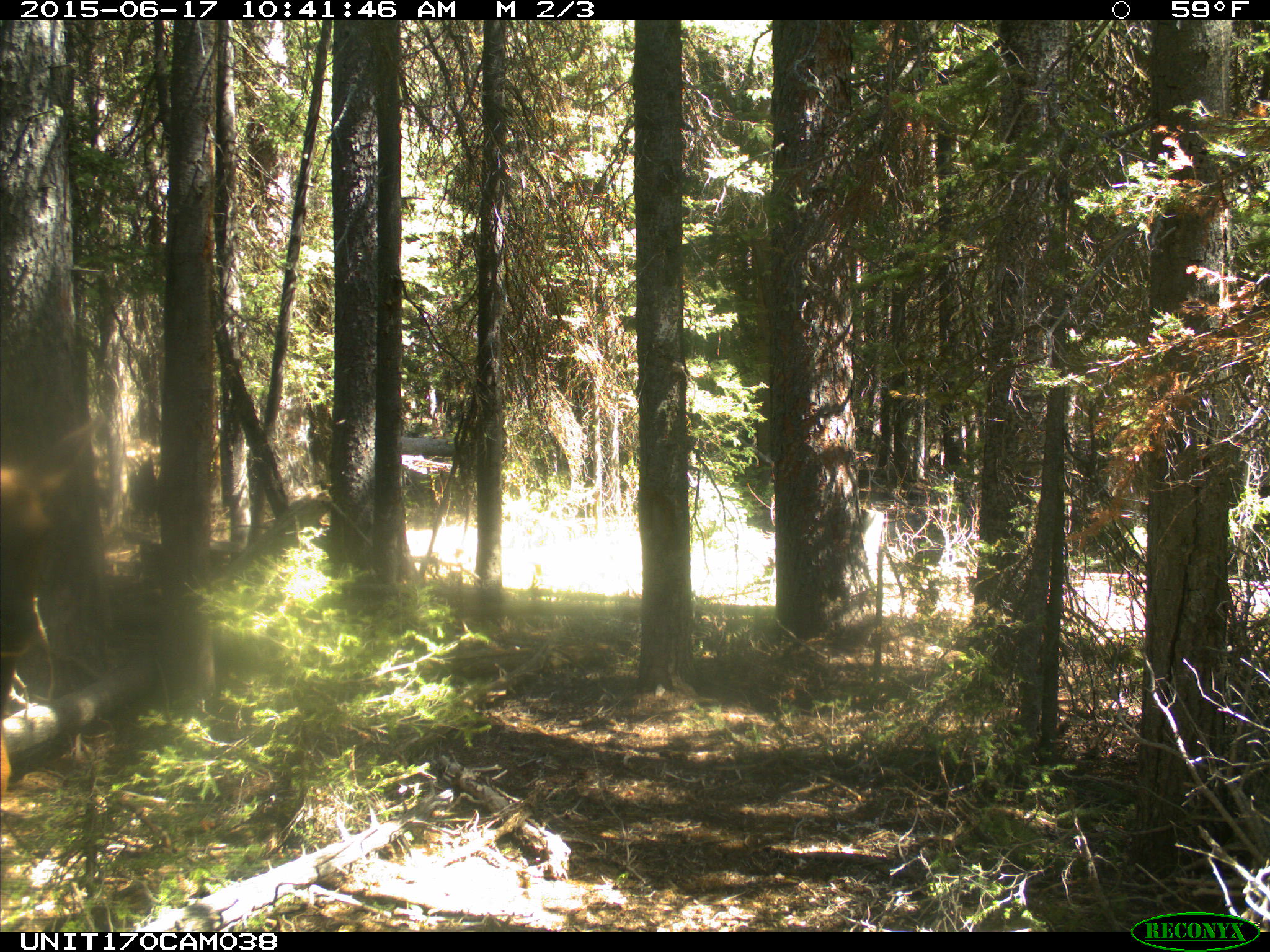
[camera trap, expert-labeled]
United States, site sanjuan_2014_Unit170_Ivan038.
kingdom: Animalia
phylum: Chordata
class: Mammalia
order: Artiodactyla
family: Cervidae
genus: Cervus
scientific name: Cervus elaphus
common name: red deer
Cervus elaphus (red deer).